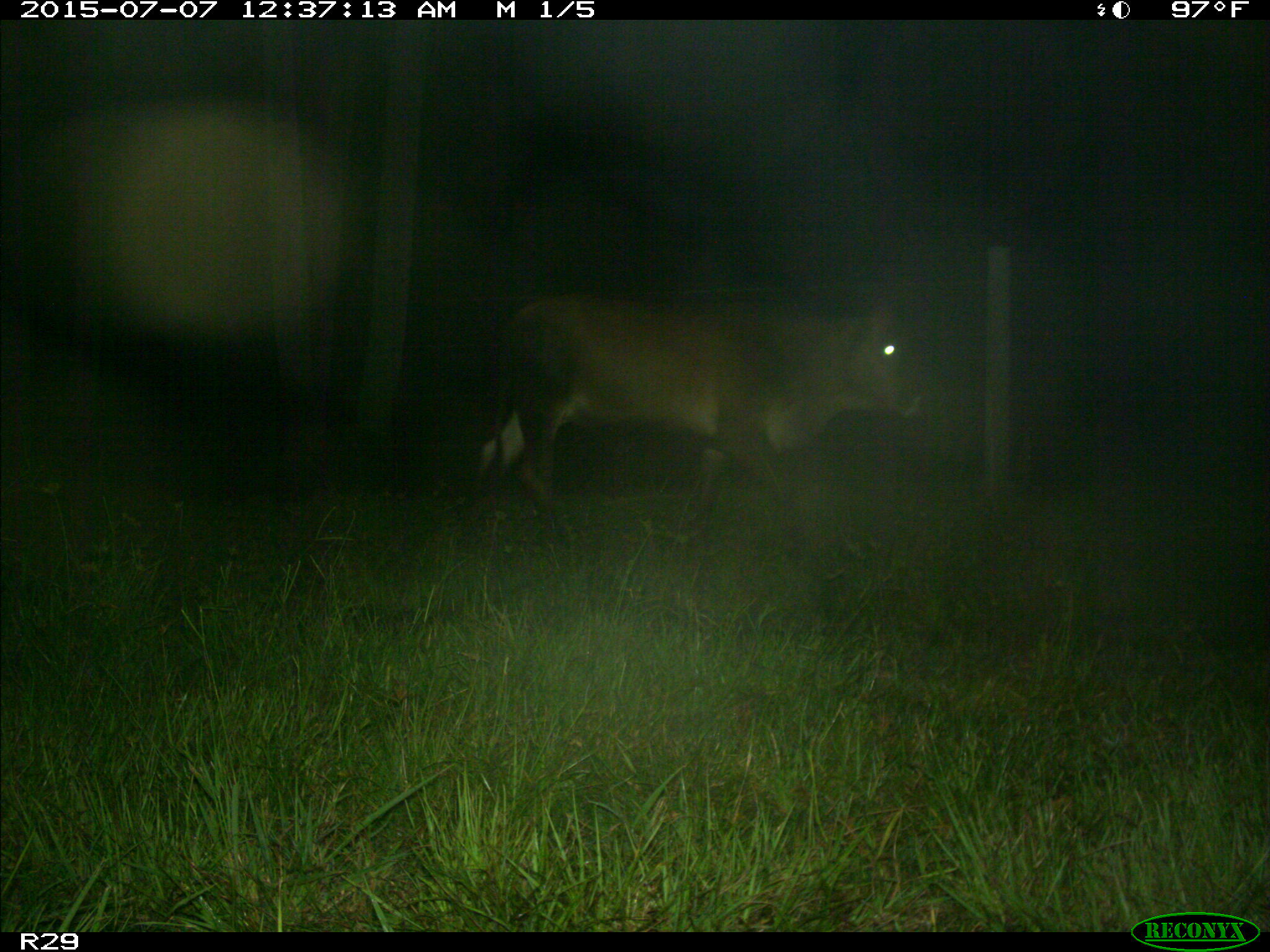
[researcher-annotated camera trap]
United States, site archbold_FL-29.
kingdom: Animalia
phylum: Chordata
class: Mammalia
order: Artiodactyla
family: Bovidae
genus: Bos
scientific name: Bos taurus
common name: domestic cow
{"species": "Bos taurus (domestic cow)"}